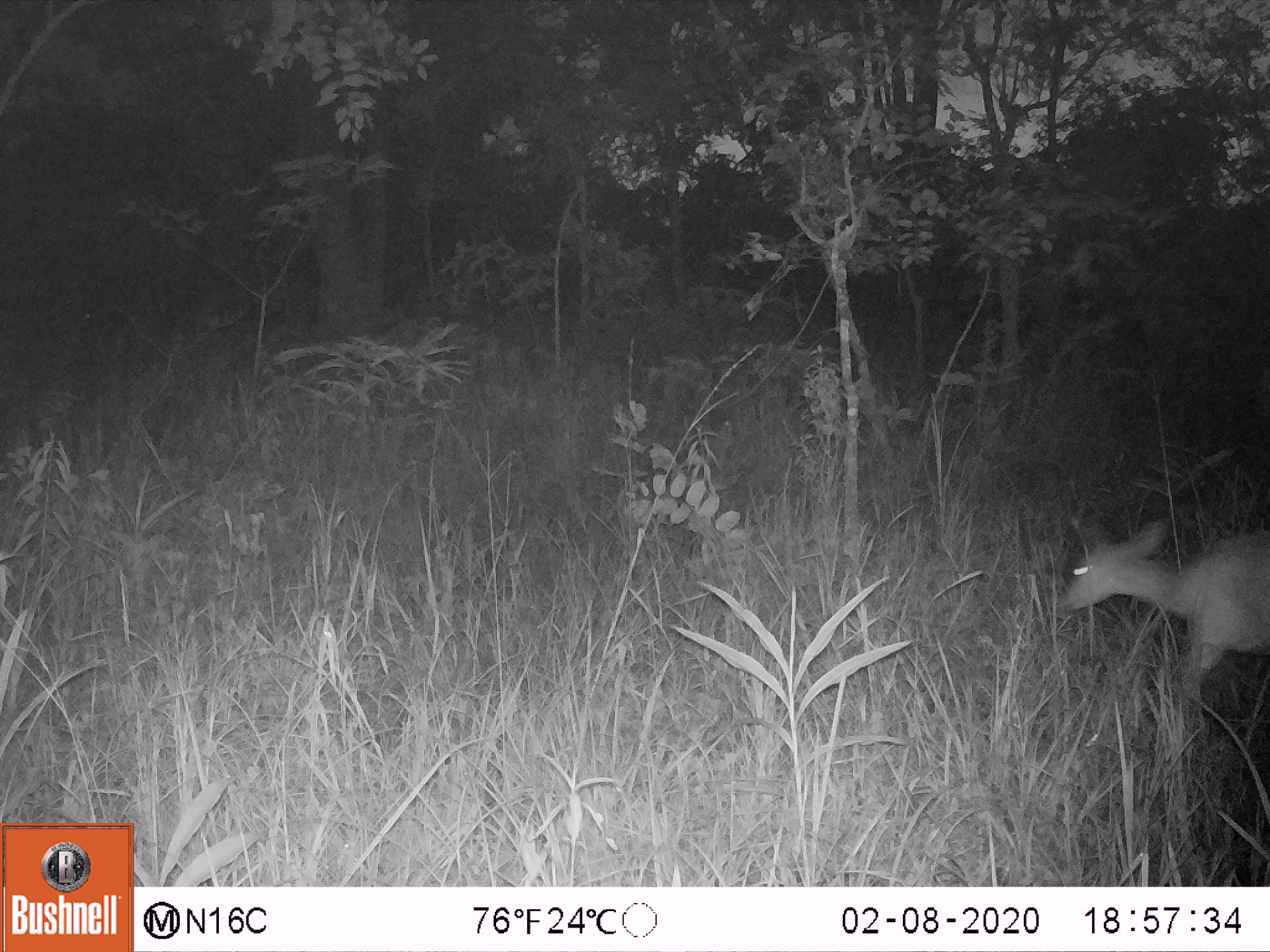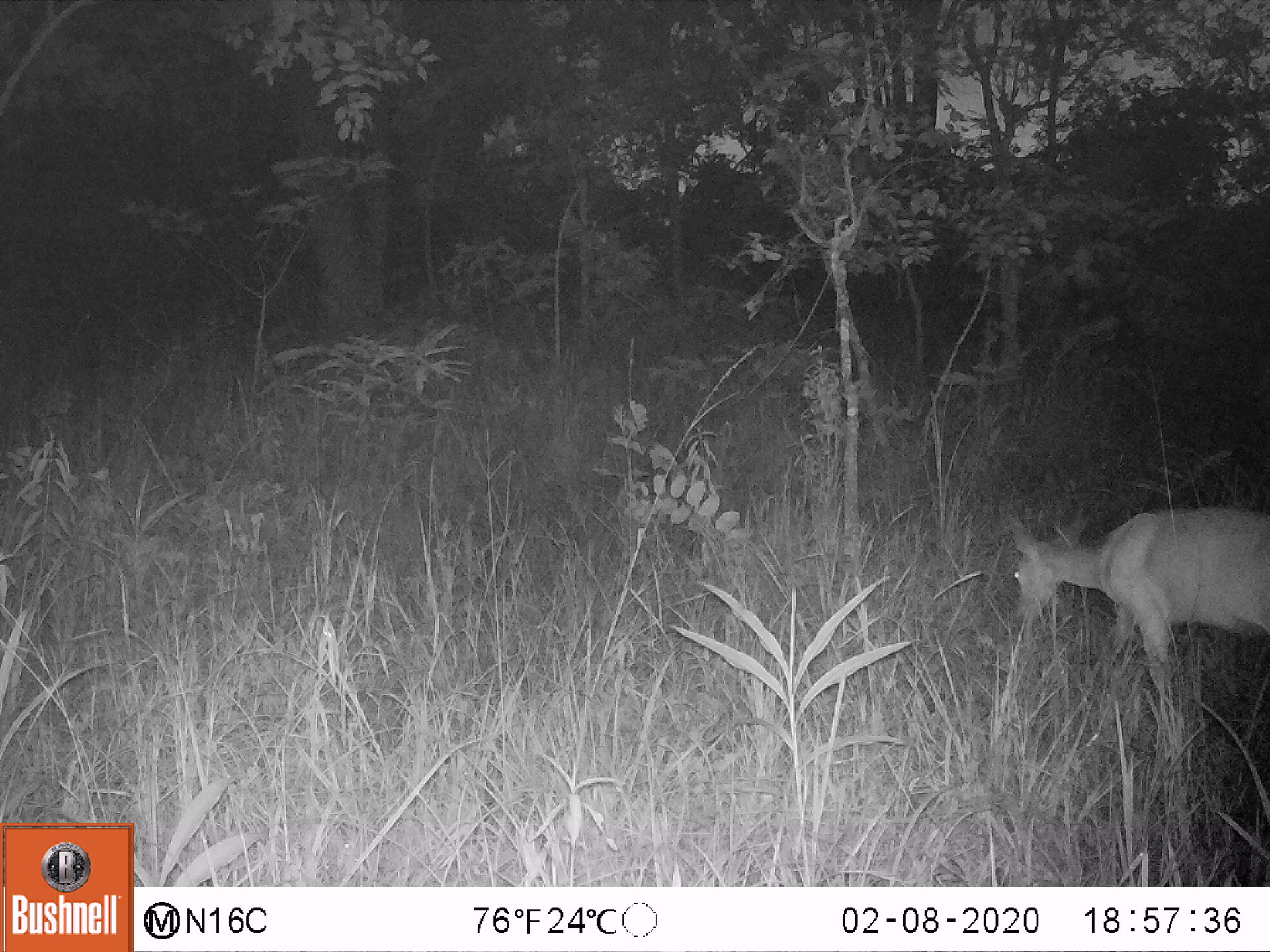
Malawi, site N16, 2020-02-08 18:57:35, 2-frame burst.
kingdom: Animalia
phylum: Chordata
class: Mammalia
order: Artiodactyla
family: Bovidae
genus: Redunca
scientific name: Redunca arundinum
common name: southern reedbuck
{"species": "southern reedbuck (Redunca arundinum)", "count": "1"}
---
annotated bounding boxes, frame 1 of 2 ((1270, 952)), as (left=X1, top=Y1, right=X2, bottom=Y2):
southern reedbuck: (left=1056, top=496, right=1262, bottom=705)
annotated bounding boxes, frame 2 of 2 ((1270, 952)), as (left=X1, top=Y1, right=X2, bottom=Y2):
southern reedbuck: (left=1000, top=498, right=1262, bottom=725)